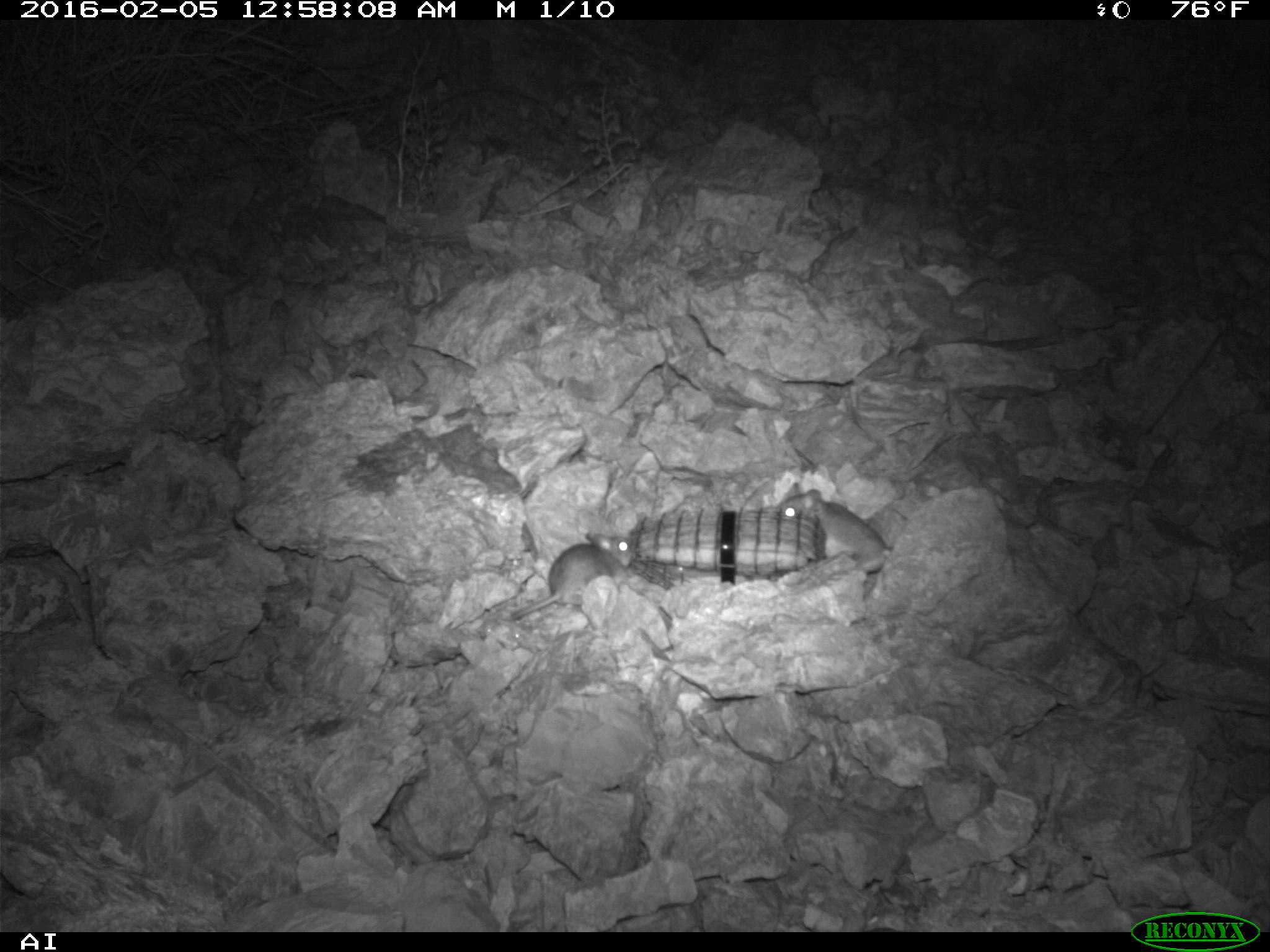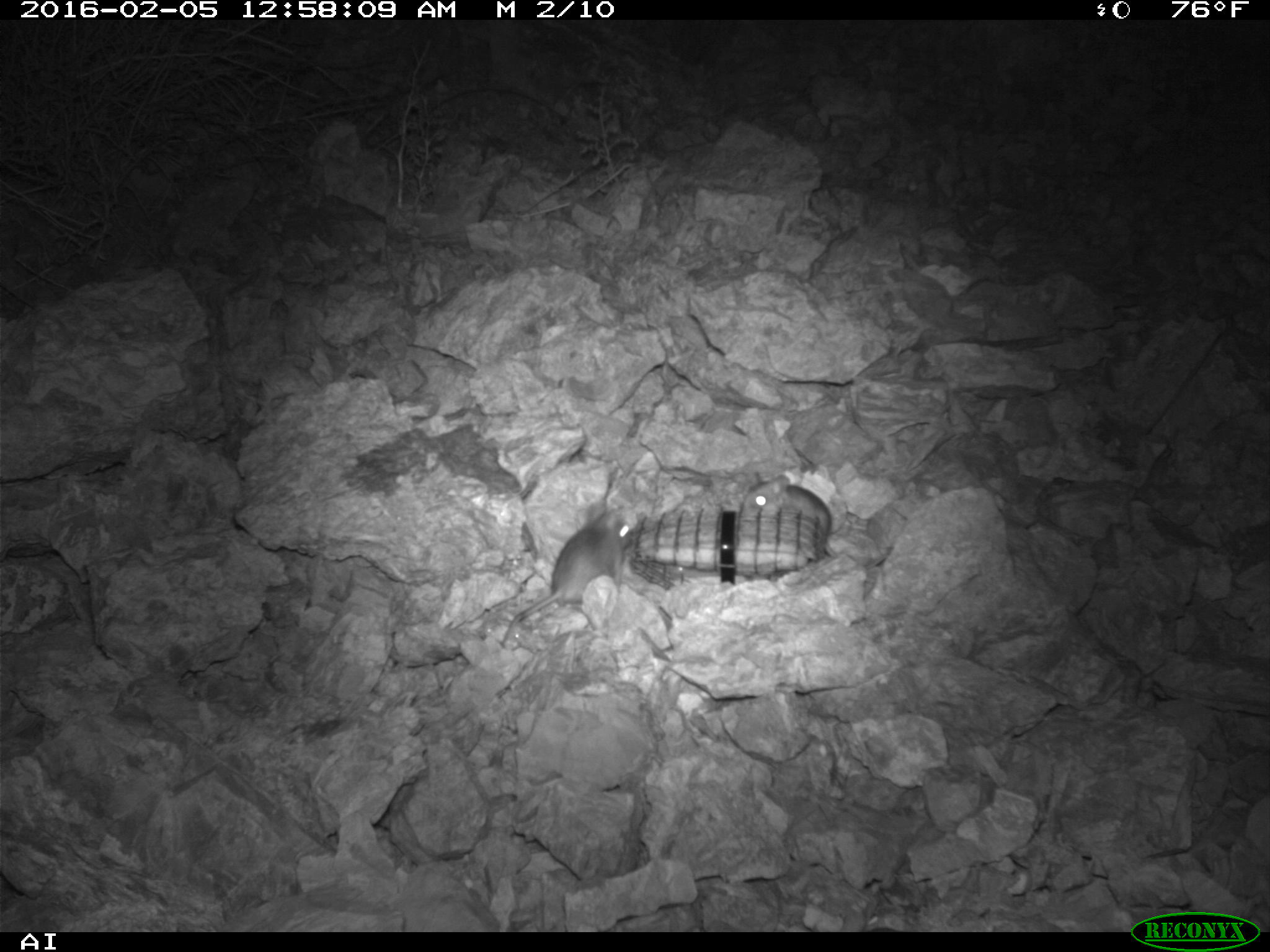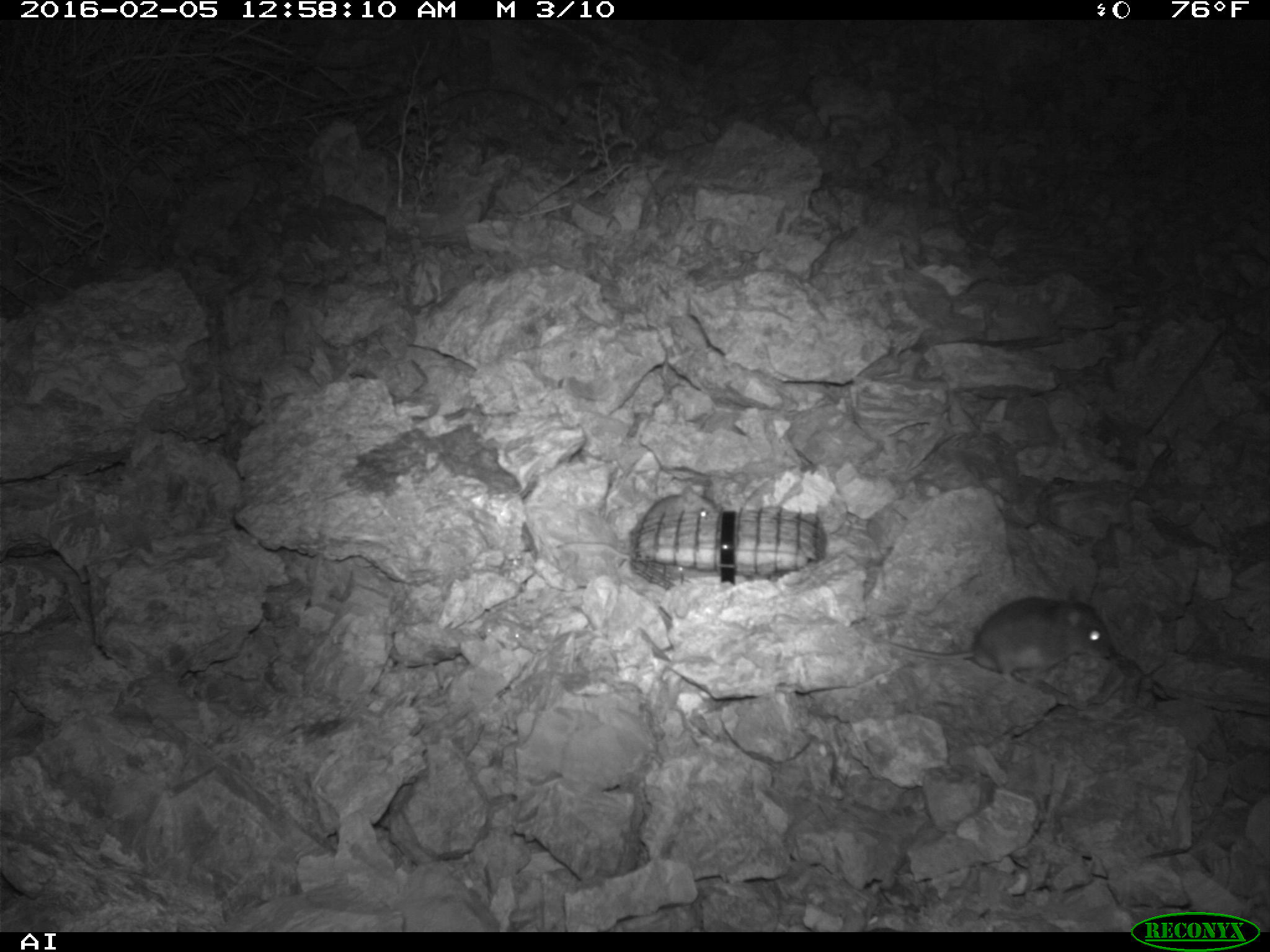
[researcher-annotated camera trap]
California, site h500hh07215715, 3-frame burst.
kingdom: Animalia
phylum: Chordata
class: Mammalia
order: Rodentia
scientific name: Rodentia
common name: rodent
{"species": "rodent (Rodentia)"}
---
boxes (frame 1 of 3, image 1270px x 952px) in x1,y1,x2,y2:
rodent: 776,479,892,601; 507,531,636,619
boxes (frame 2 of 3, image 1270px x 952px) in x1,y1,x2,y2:
rodent: 500,506,630,644; 739,471,892,570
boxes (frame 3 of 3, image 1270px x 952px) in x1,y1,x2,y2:
rodent: 886,588,1112,676; 556,486,717,558